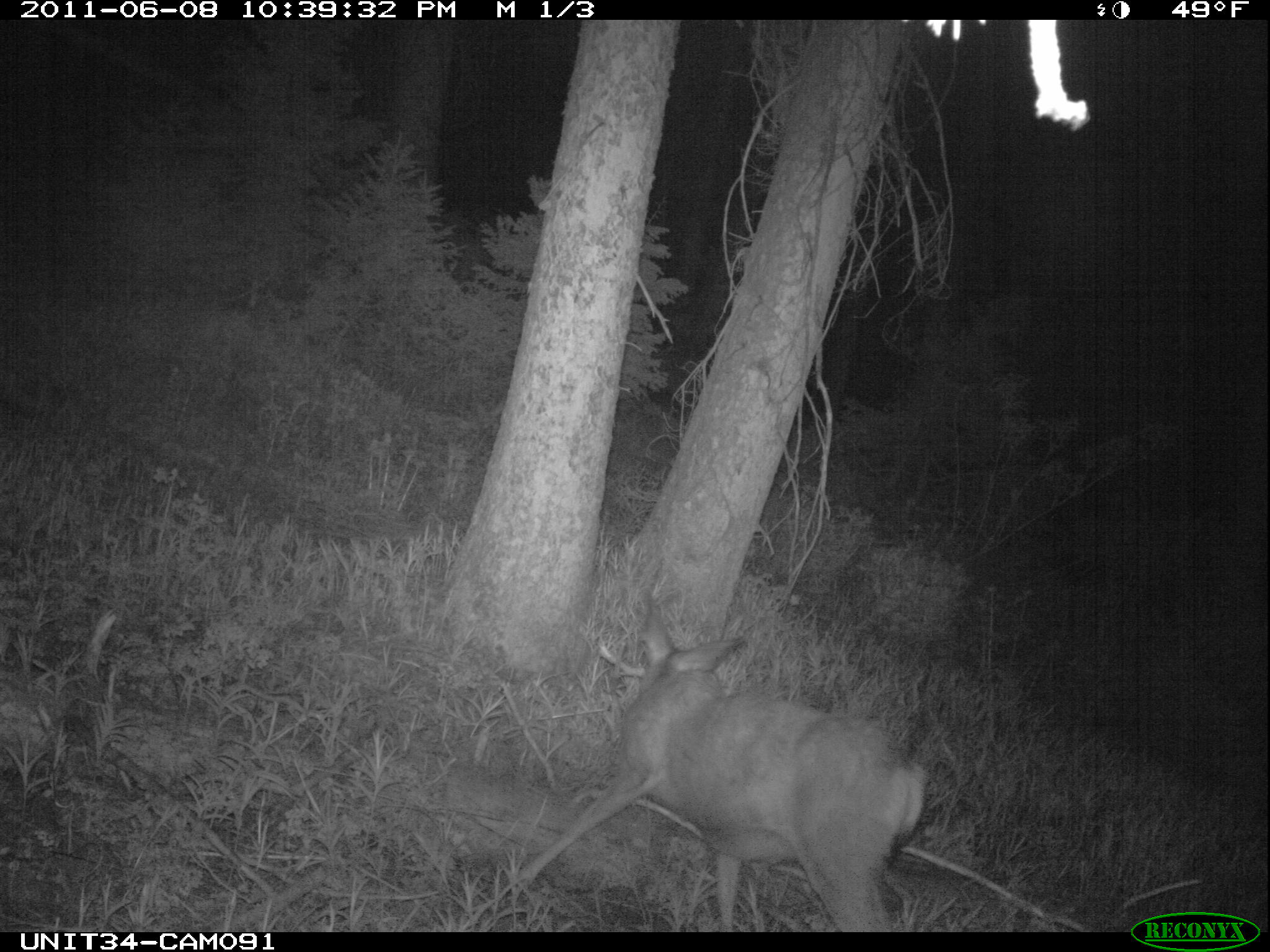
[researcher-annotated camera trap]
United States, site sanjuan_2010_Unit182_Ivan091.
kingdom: Animalia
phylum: Chordata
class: Mammalia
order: Artiodactyla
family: Cervidae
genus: Odocoileus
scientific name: Odocoileus hemionus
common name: mule deer